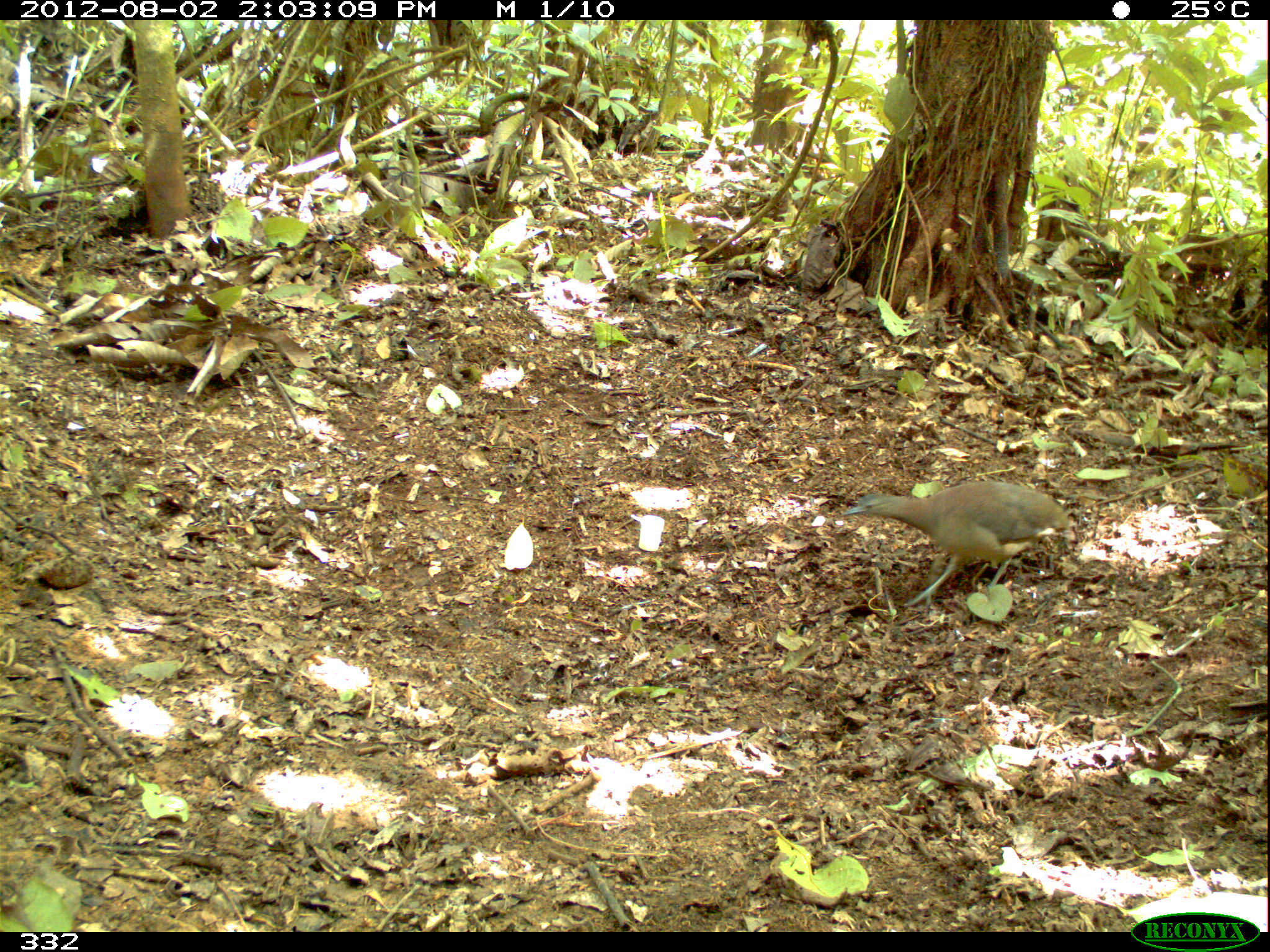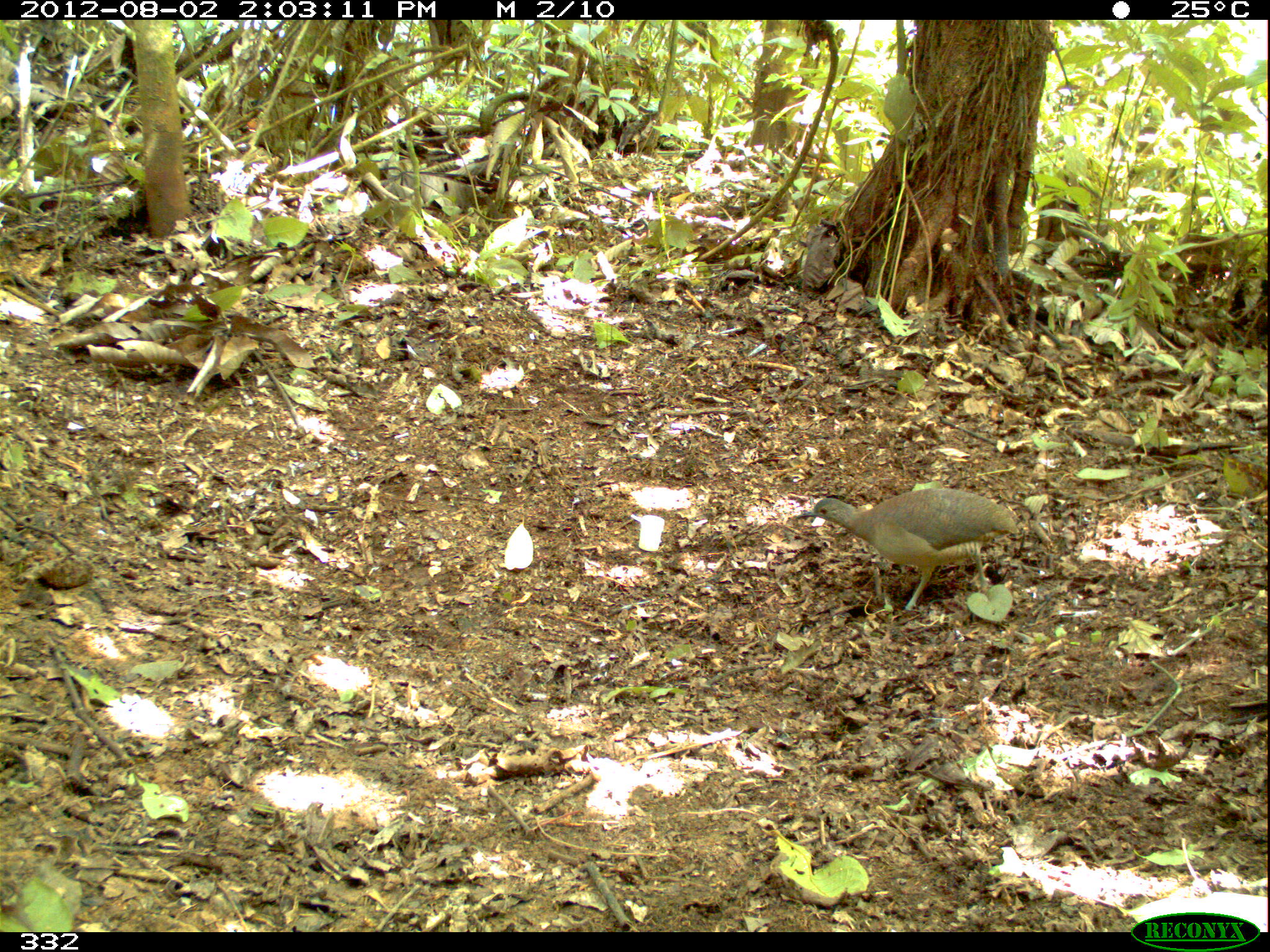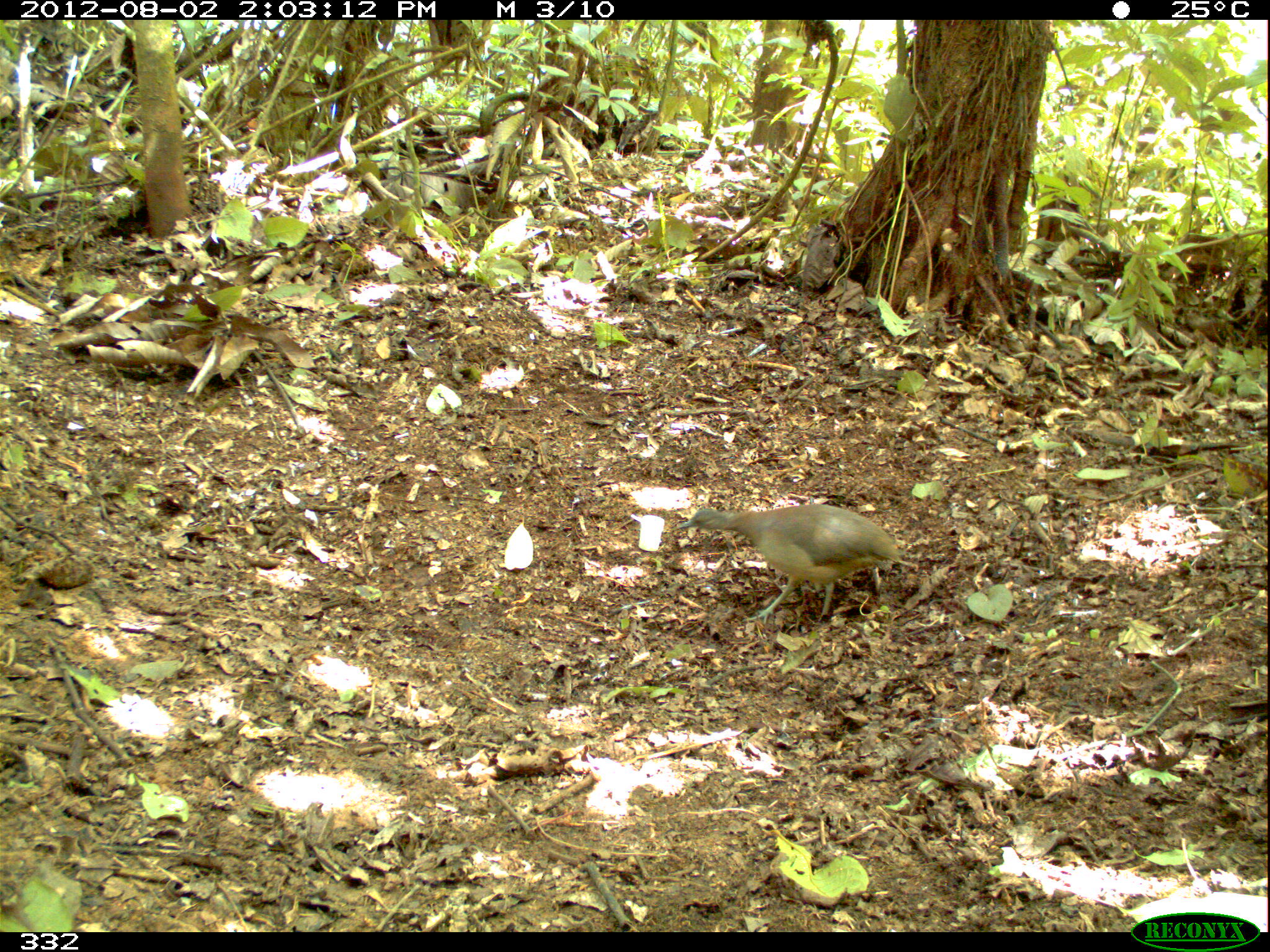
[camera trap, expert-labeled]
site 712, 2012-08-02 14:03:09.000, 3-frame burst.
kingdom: Animalia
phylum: Chordata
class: Mammalia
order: Rodentia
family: Dasyproctidae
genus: Dasyprocta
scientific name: Dasyprocta punctata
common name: central american agouti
Dasyprocta punctata (central american agouti).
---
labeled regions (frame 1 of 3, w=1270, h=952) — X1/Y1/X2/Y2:
dasyprocta punctata: 843/479/1071/610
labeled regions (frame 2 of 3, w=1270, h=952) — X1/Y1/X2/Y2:
dasyprocta punctata: 793/487/1021/614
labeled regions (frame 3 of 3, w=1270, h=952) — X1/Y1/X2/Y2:
dasyprocta punctata: 676/505/901/626